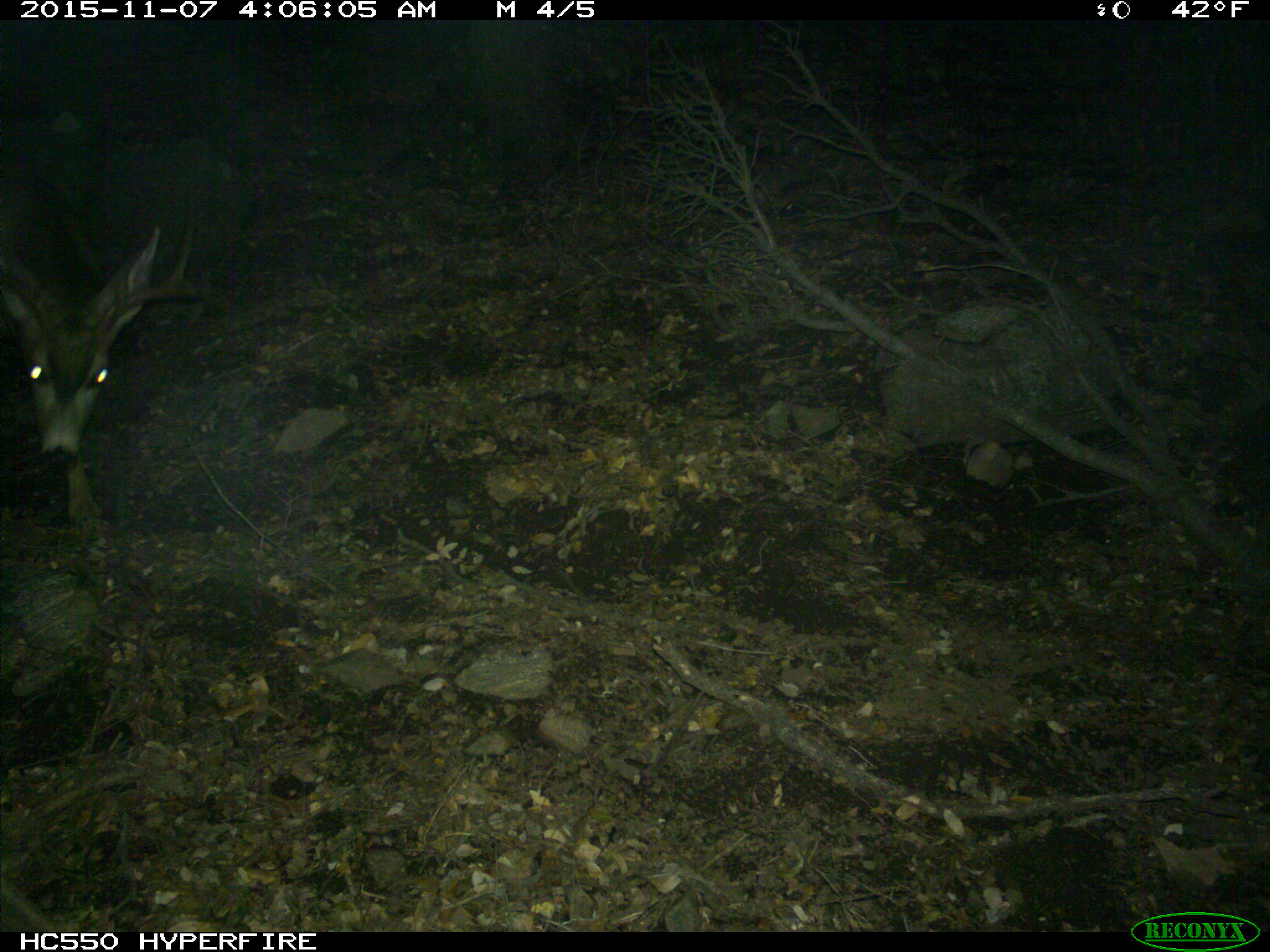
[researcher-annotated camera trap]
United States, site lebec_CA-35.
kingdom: Animalia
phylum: Chordata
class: Mammalia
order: Artiodactyla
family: Cervidae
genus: Odocoileus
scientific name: Odocoileus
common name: deer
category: unidentified deer